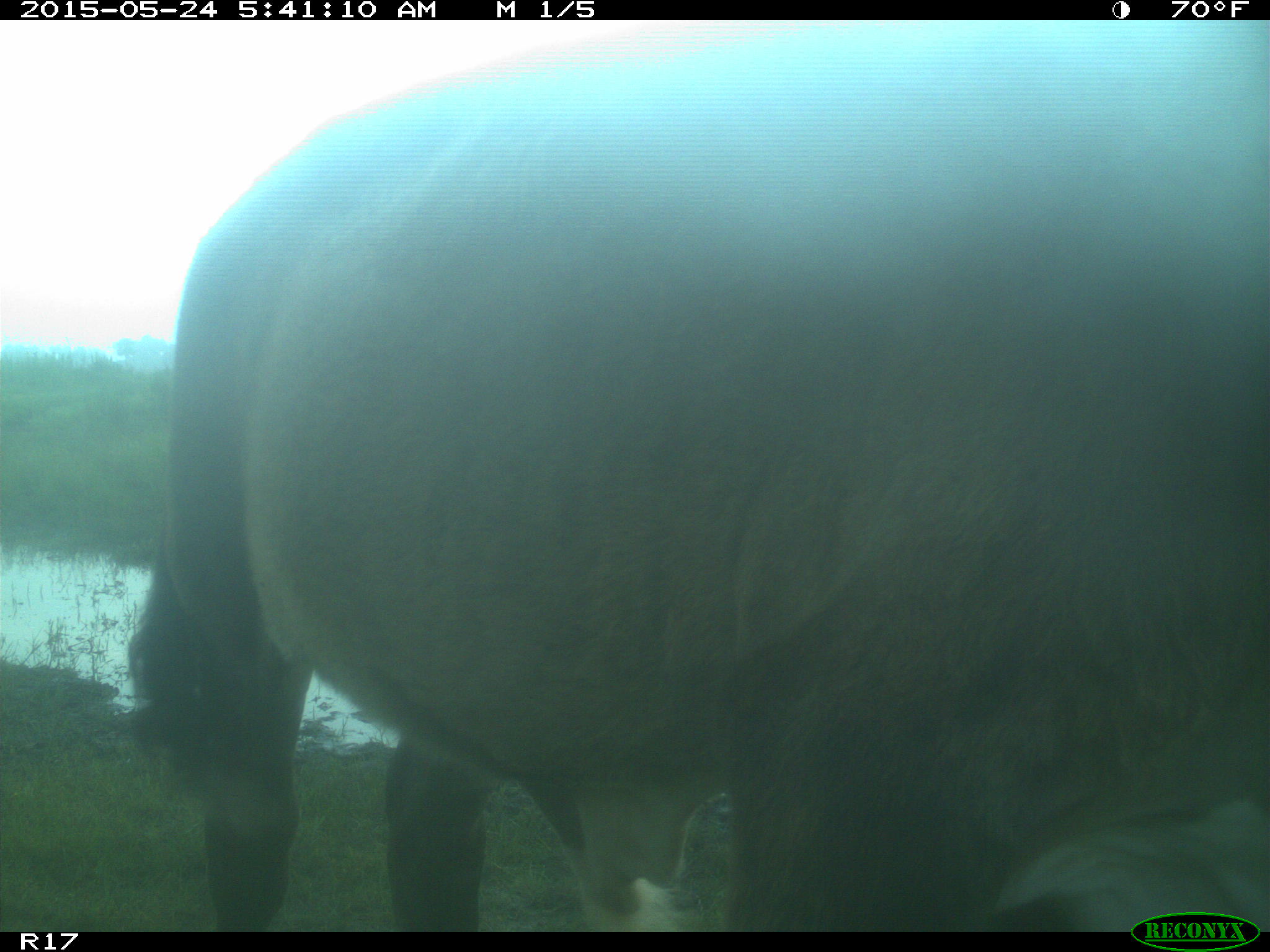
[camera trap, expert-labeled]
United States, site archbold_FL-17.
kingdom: Animalia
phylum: Chordata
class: Mammalia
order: Artiodactyla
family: Bovidae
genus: Bos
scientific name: Bos taurus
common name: domestic cow